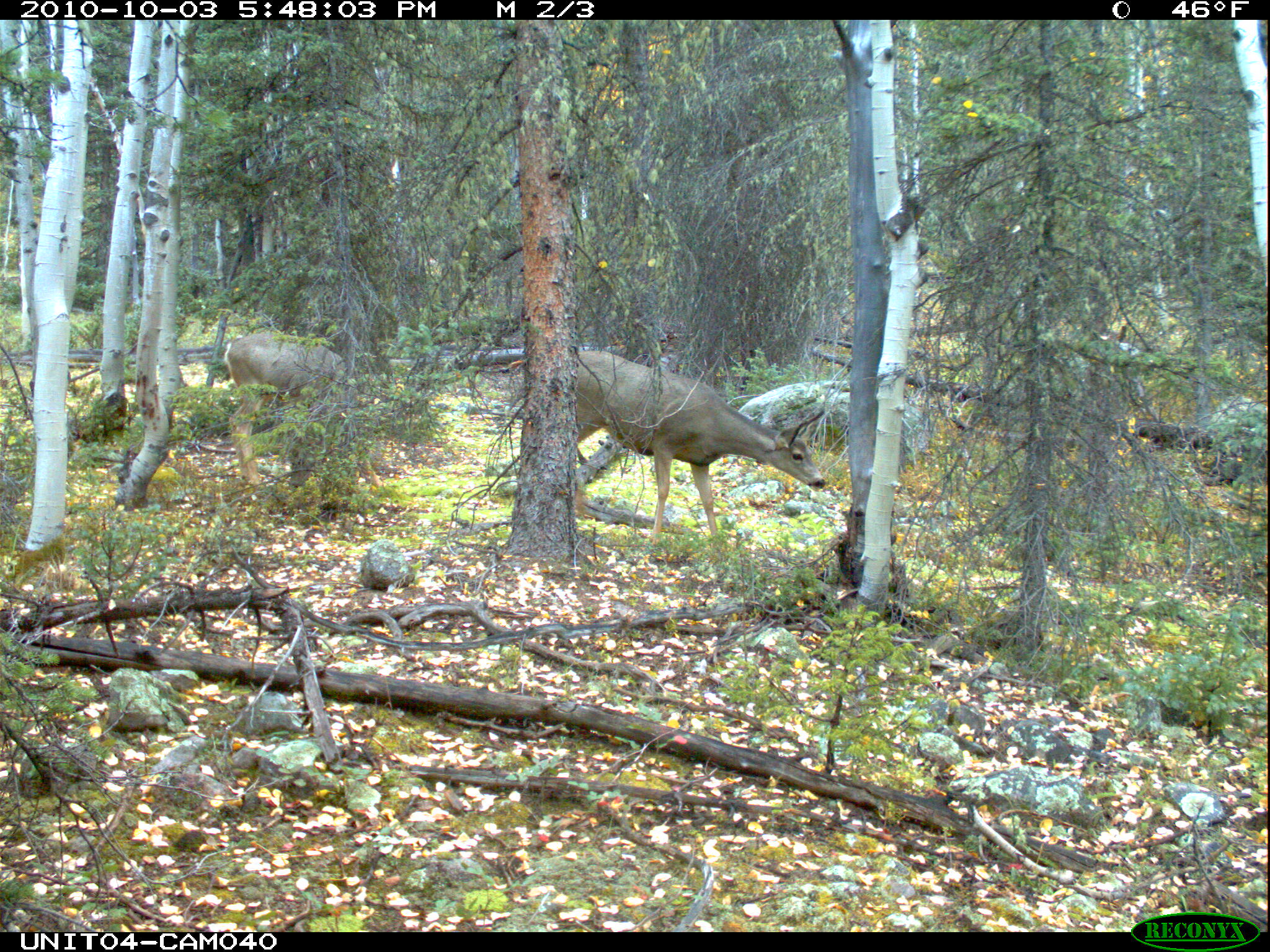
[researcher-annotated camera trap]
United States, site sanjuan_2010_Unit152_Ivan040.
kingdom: Animalia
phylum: Chordata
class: Mammalia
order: Artiodactyla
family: Cervidae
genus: Odocoileus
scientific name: Odocoileus hemionus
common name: mule deer